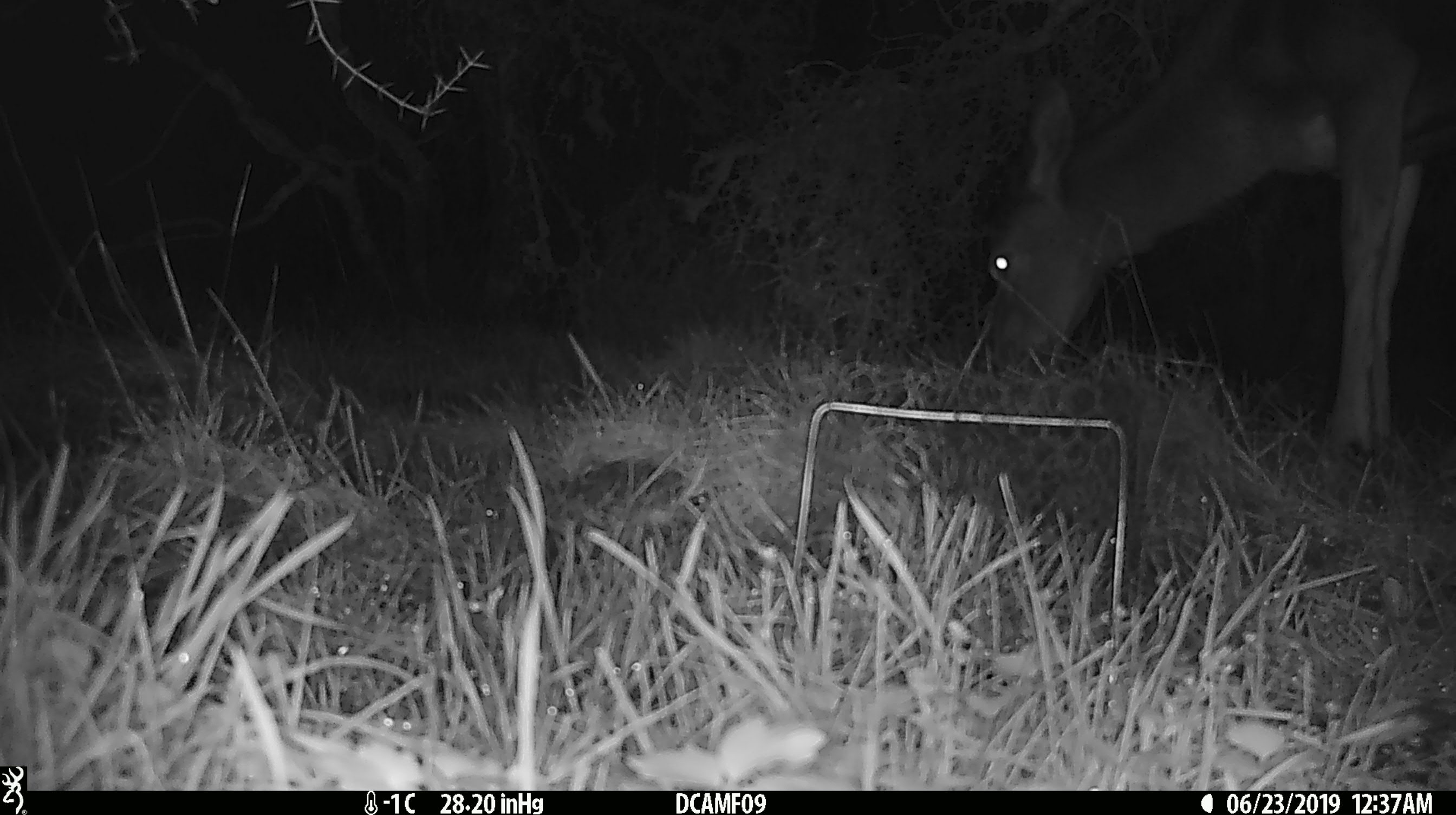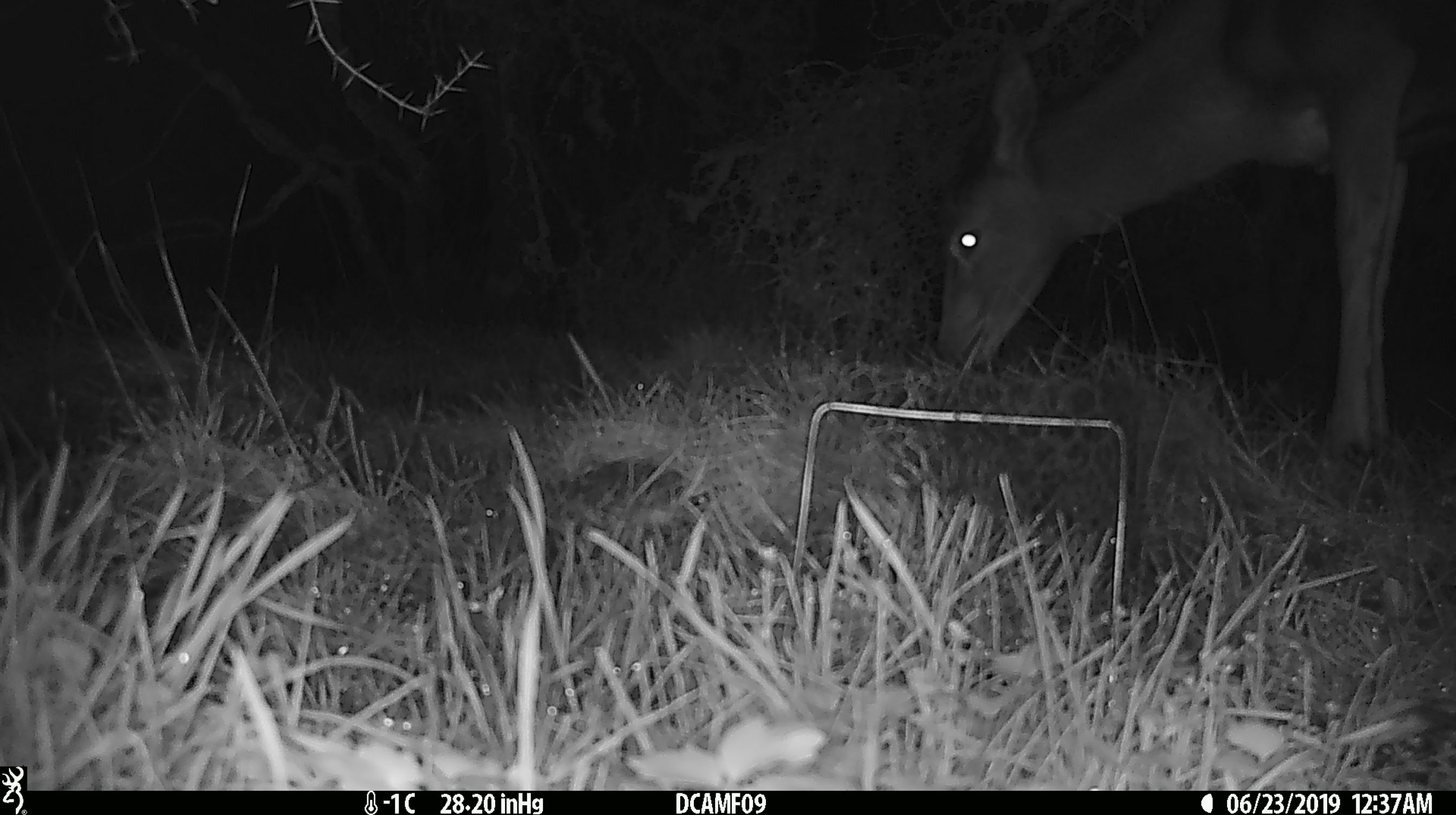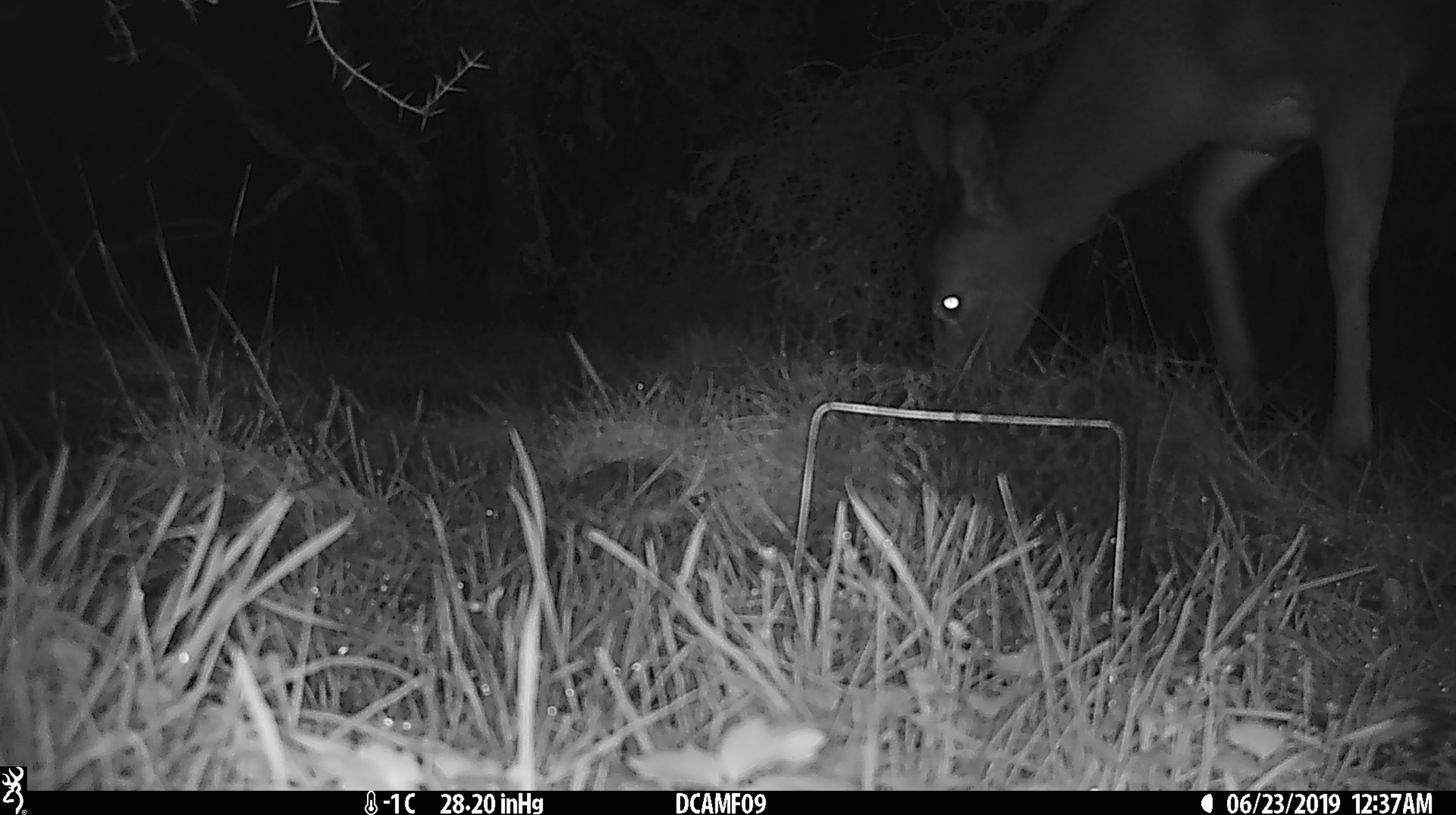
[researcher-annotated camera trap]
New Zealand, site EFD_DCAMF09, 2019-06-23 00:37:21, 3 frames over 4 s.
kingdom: Animalia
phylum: Chordata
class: Mammalia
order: Artiodactyla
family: Cervidae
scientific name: Cervidae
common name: deer